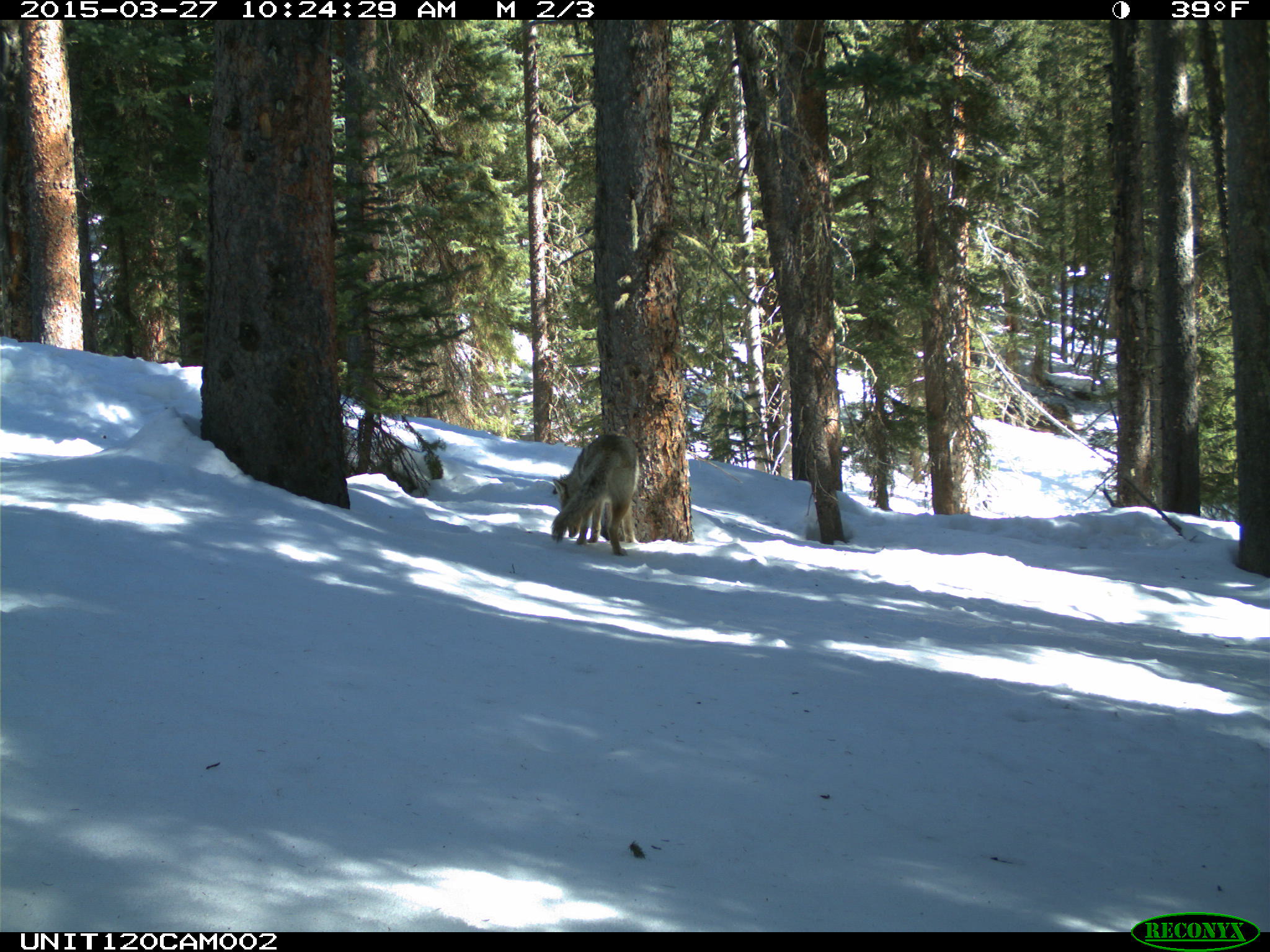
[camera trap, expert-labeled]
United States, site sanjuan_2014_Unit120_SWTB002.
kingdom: Animalia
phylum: Chordata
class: Mammalia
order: Carnivora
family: Canidae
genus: Canis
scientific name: Canis latrans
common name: coyote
Canis latrans (coyote).